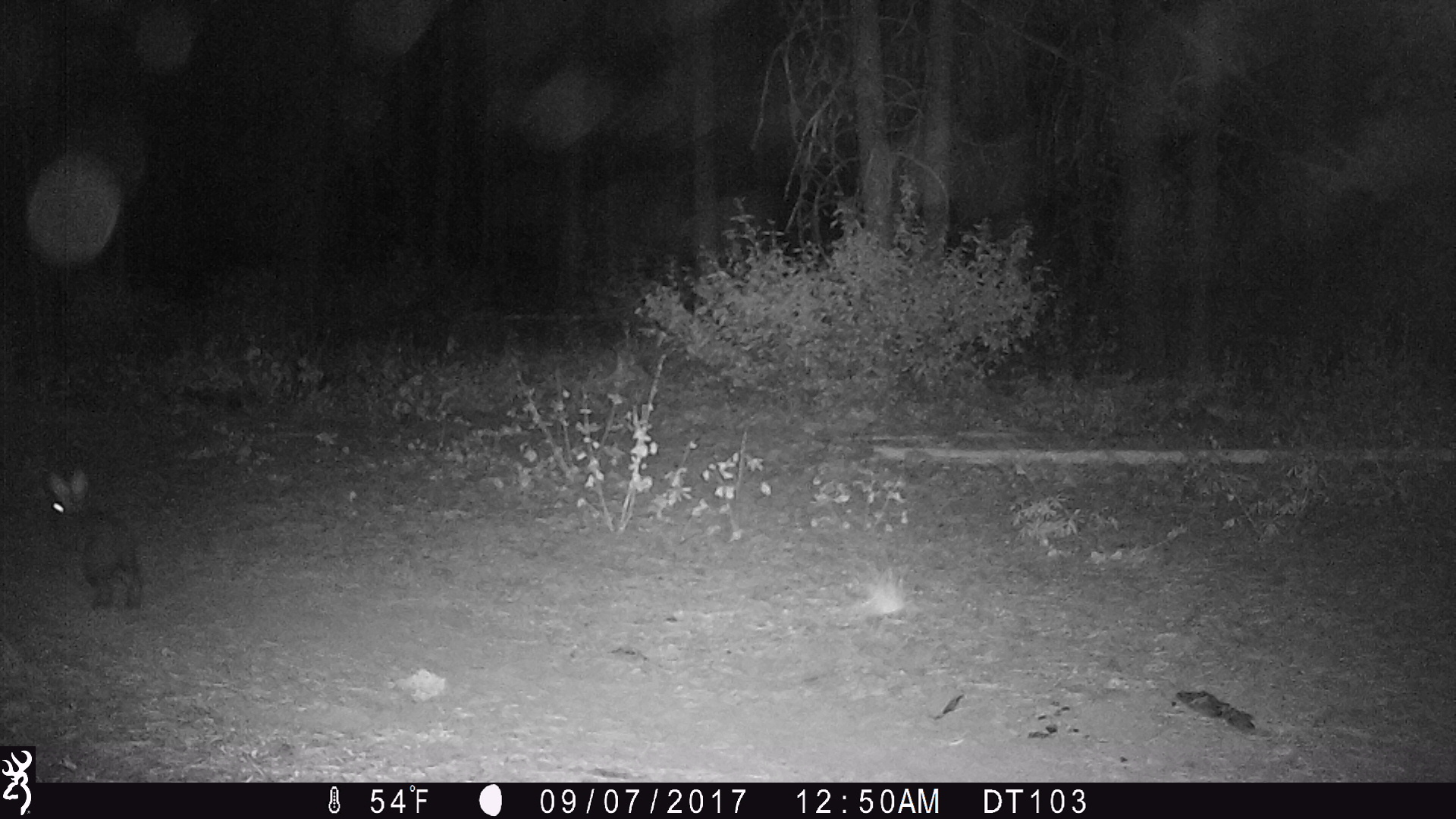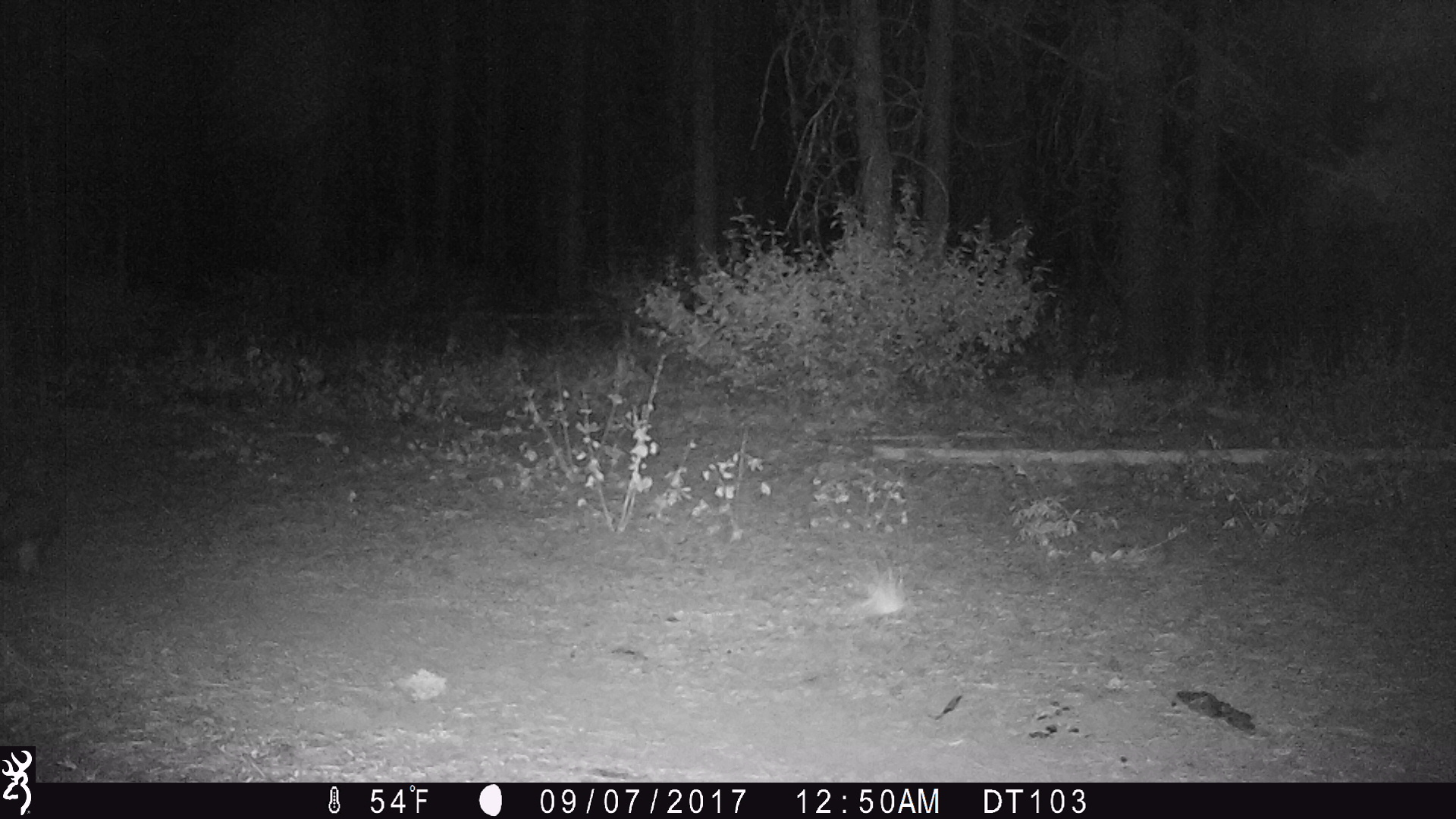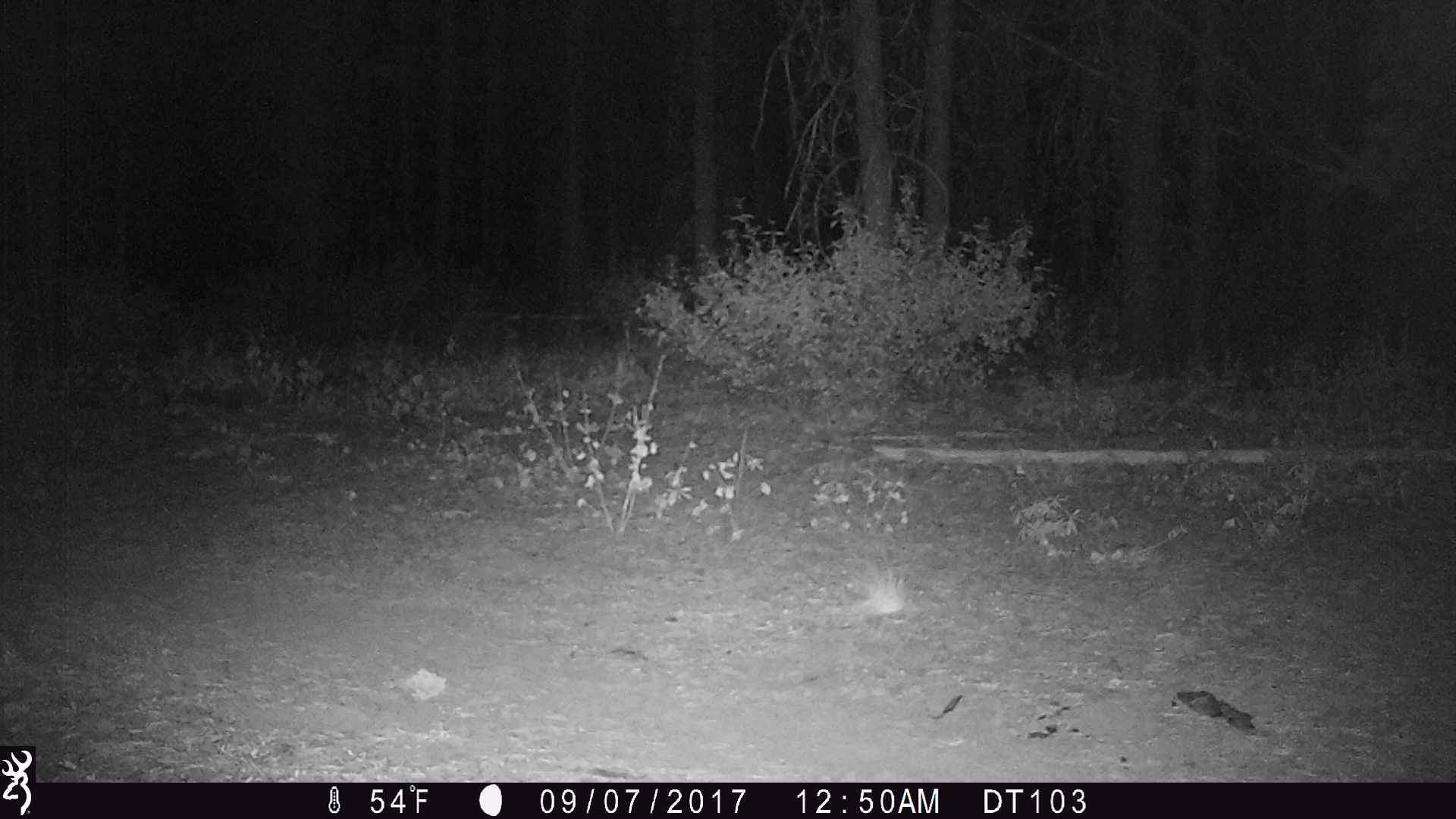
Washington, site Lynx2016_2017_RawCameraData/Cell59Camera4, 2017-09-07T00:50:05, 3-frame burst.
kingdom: Animalia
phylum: Chordata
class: Mammalia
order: Lagomorpha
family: Leporidae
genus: Lepus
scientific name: Lepus americanus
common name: snowshoe hare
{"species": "Lepus americanus (snowshoe hare)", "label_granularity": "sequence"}